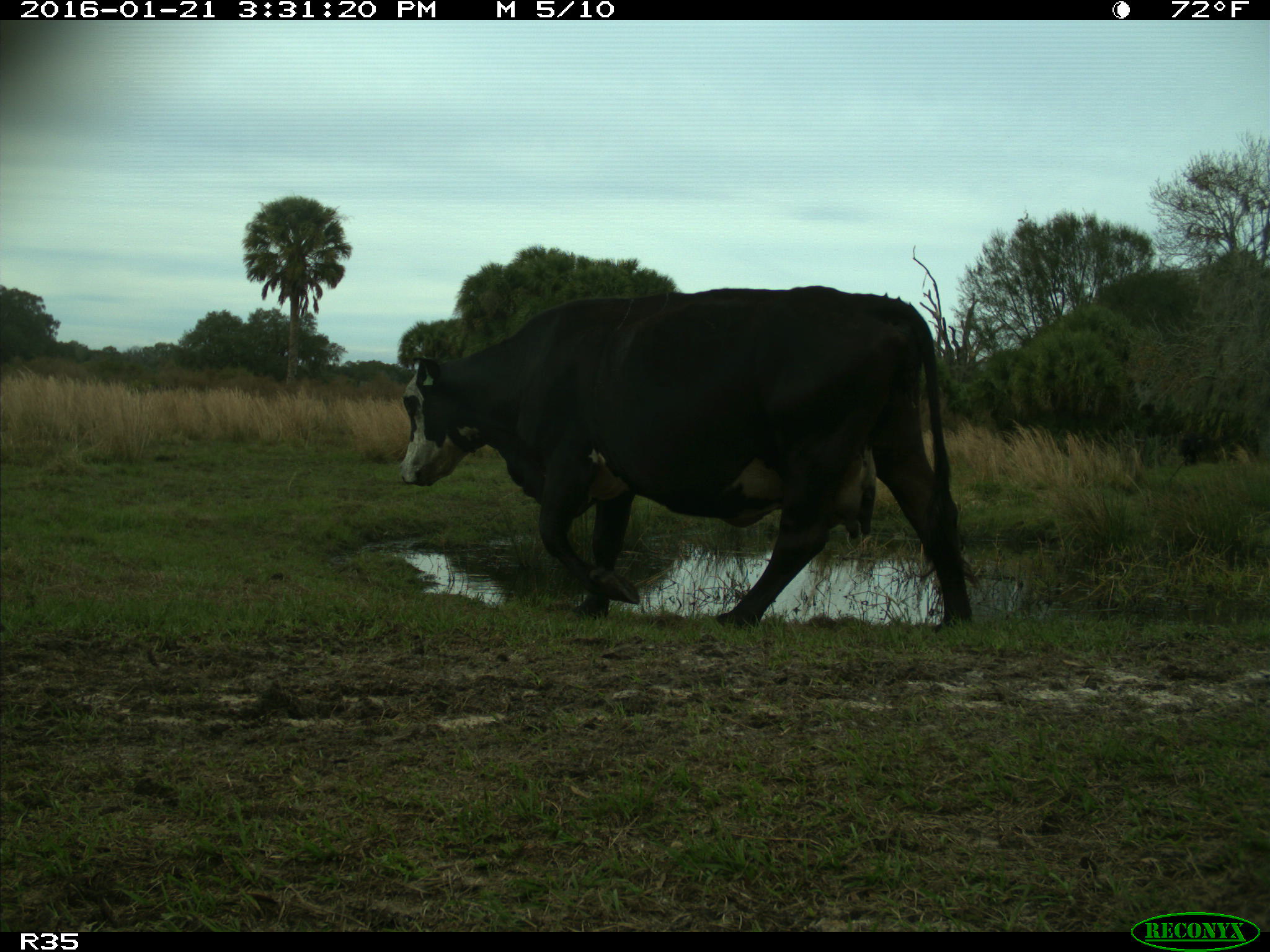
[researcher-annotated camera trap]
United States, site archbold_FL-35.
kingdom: Animalia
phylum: Chordata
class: Mammalia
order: Artiodactyla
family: Bovidae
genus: Bos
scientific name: Bos taurus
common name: domestic cow